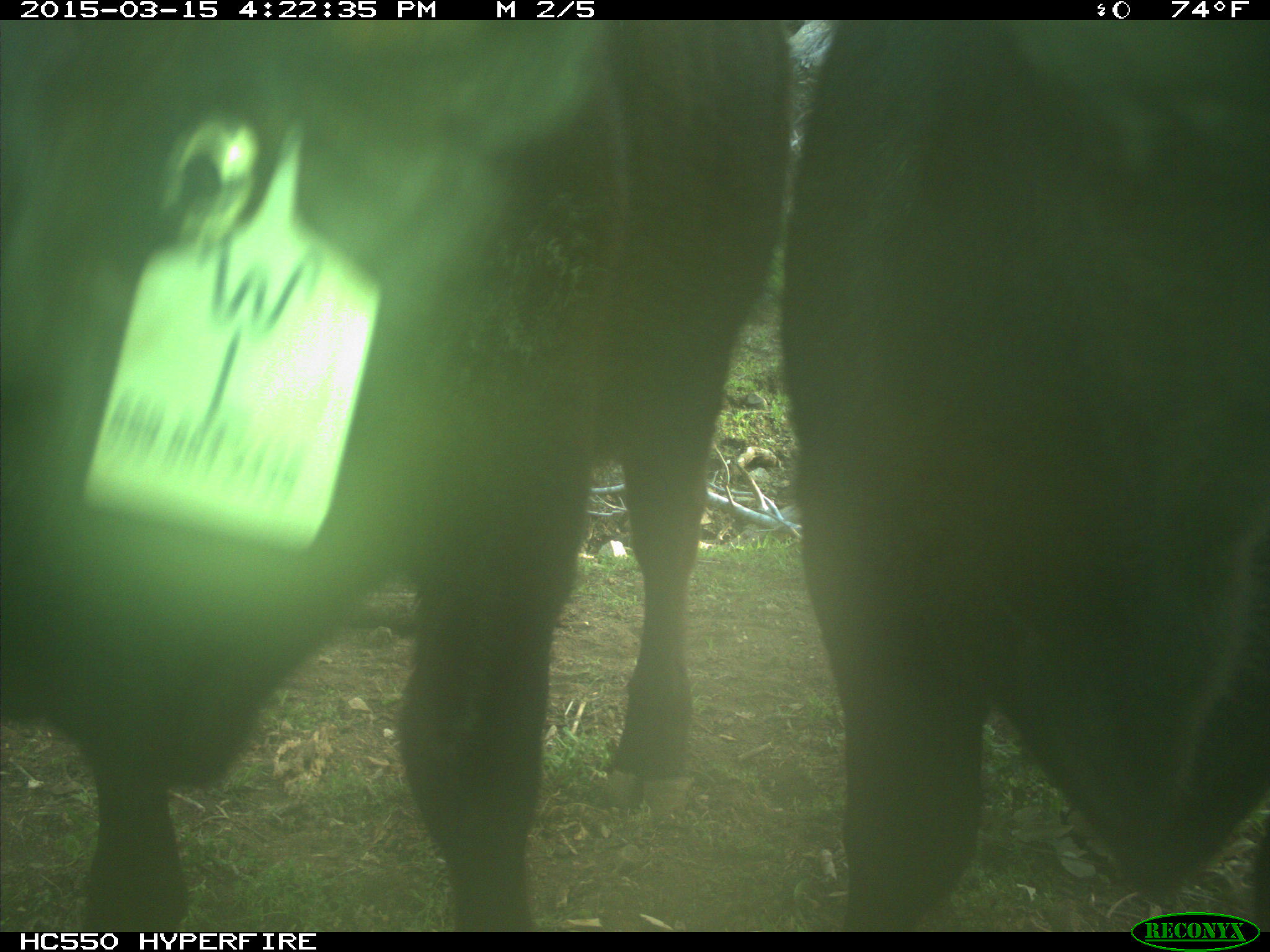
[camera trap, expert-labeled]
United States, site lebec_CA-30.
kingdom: Animalia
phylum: Chordata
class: Mammalia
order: Artiodactyla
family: Bovidae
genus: Bos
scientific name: Bos taurus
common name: domestic cow